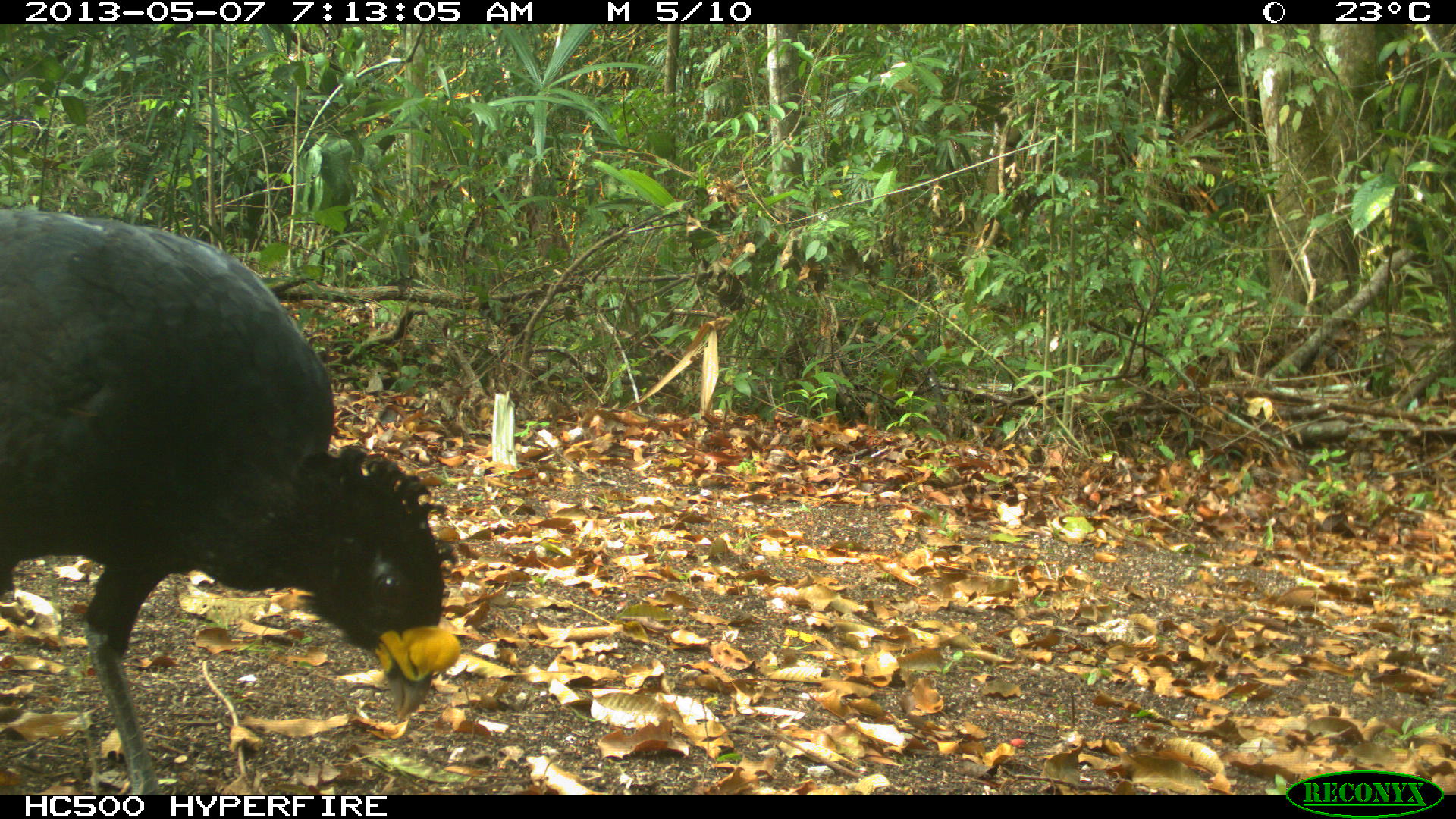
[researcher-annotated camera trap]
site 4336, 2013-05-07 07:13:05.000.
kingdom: Animalia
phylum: Chordata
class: Aves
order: Galliformes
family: Cracidae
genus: Crax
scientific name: Crax rubra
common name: great curassow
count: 1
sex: male